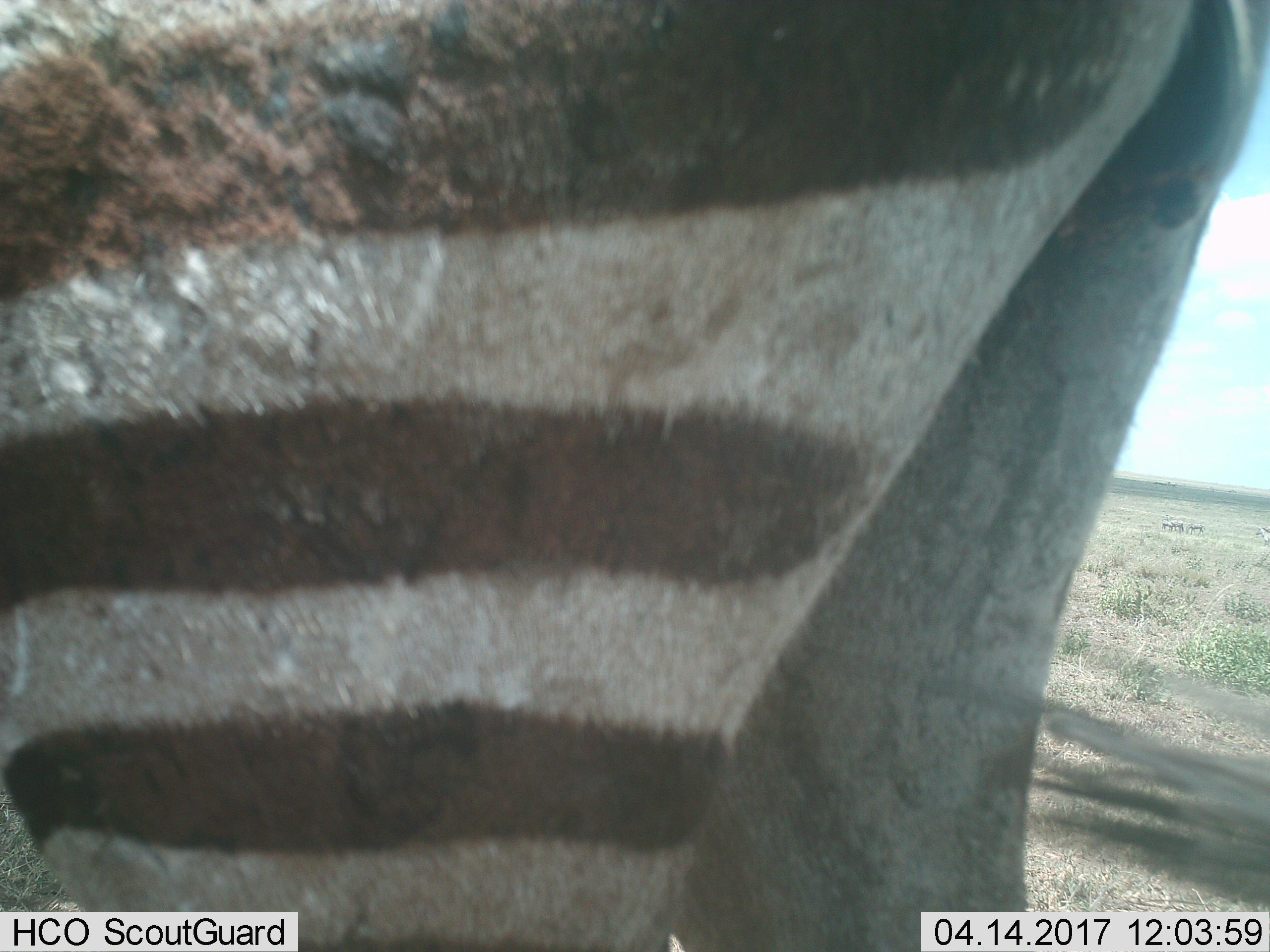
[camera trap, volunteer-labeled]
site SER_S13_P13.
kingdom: Animalia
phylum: Chordata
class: Mammalia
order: Perissodactyla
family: Equidae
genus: Equus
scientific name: Equus quagga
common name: plains zebra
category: zebraplains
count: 1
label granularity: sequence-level